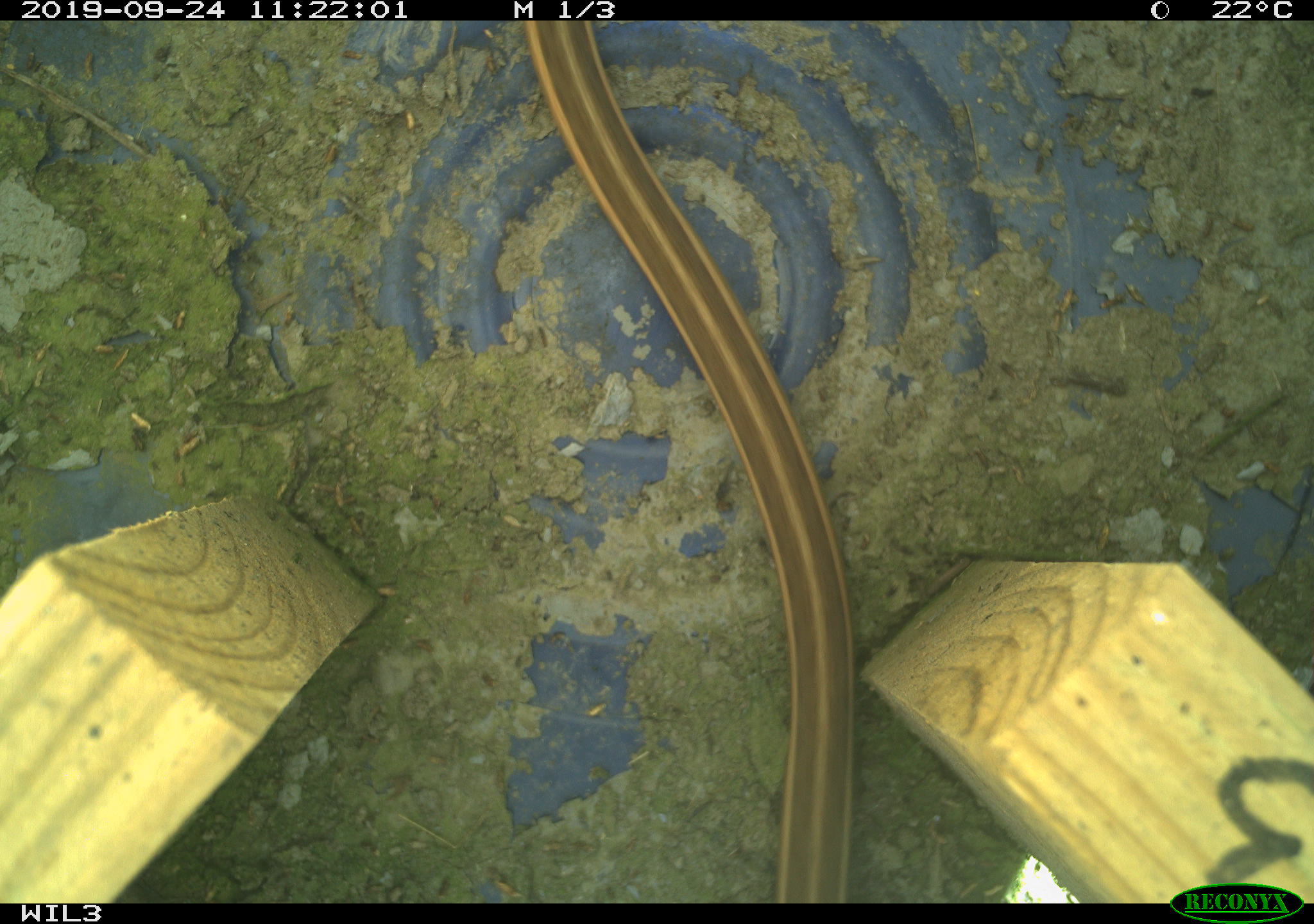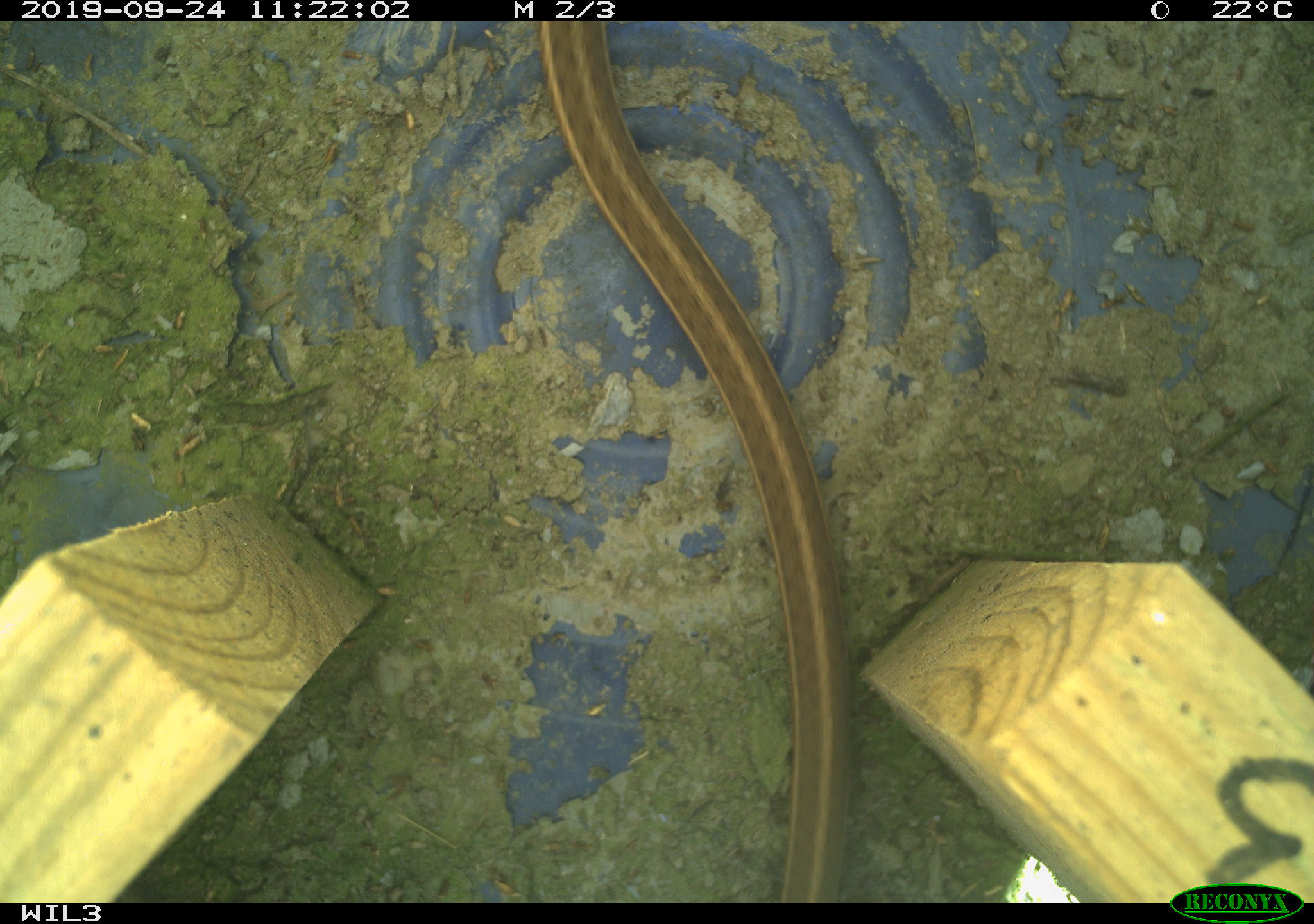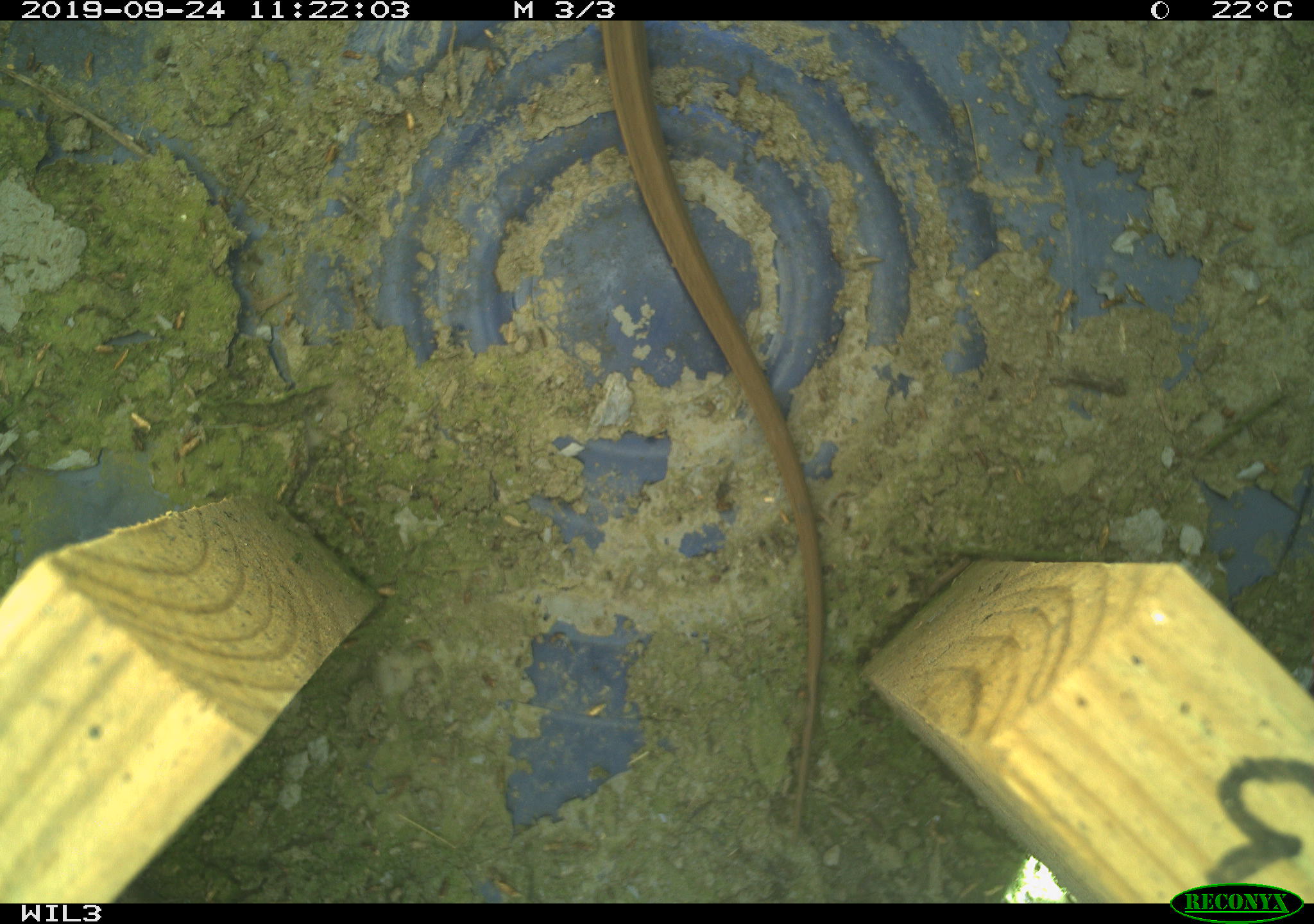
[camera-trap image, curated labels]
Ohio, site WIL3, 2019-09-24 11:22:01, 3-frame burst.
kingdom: Animalia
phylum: Chordata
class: Reptilia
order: Squamata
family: Colubridae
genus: Thamnophis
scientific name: Thamnophis sirtalis sirtalis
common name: eastern gartersnake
Eastern gartersnake (Thamnophis sirtalis sirtalis).